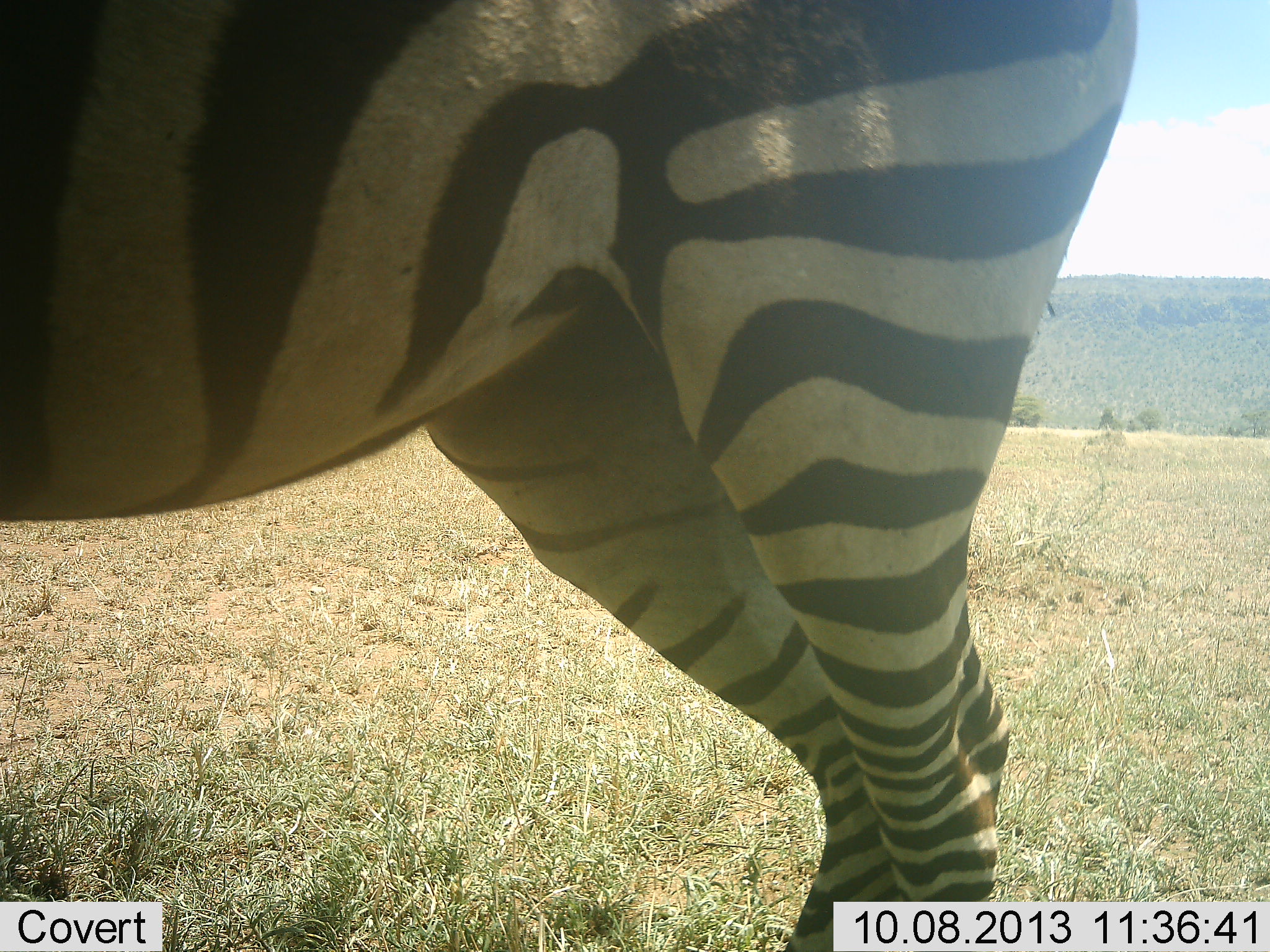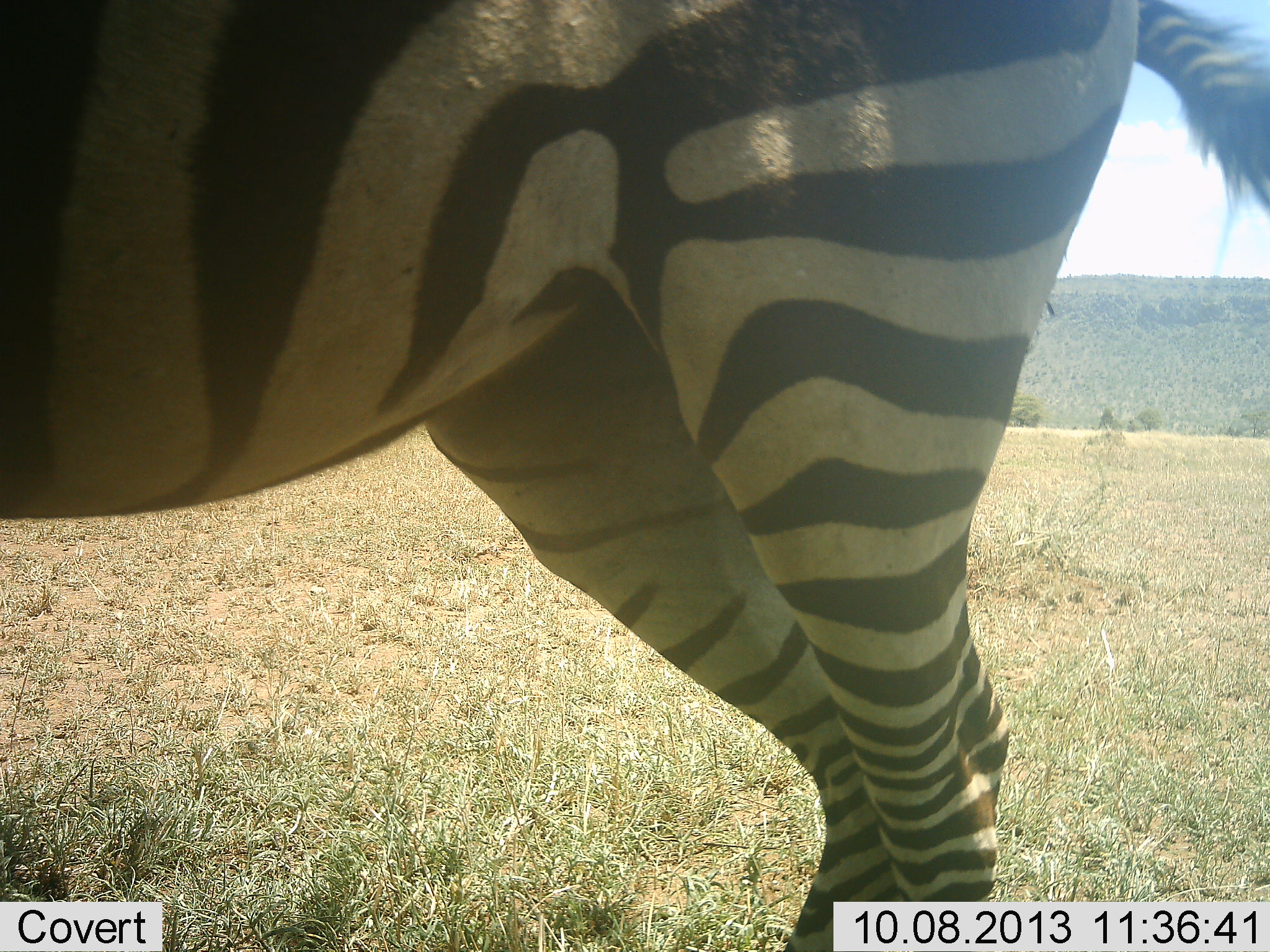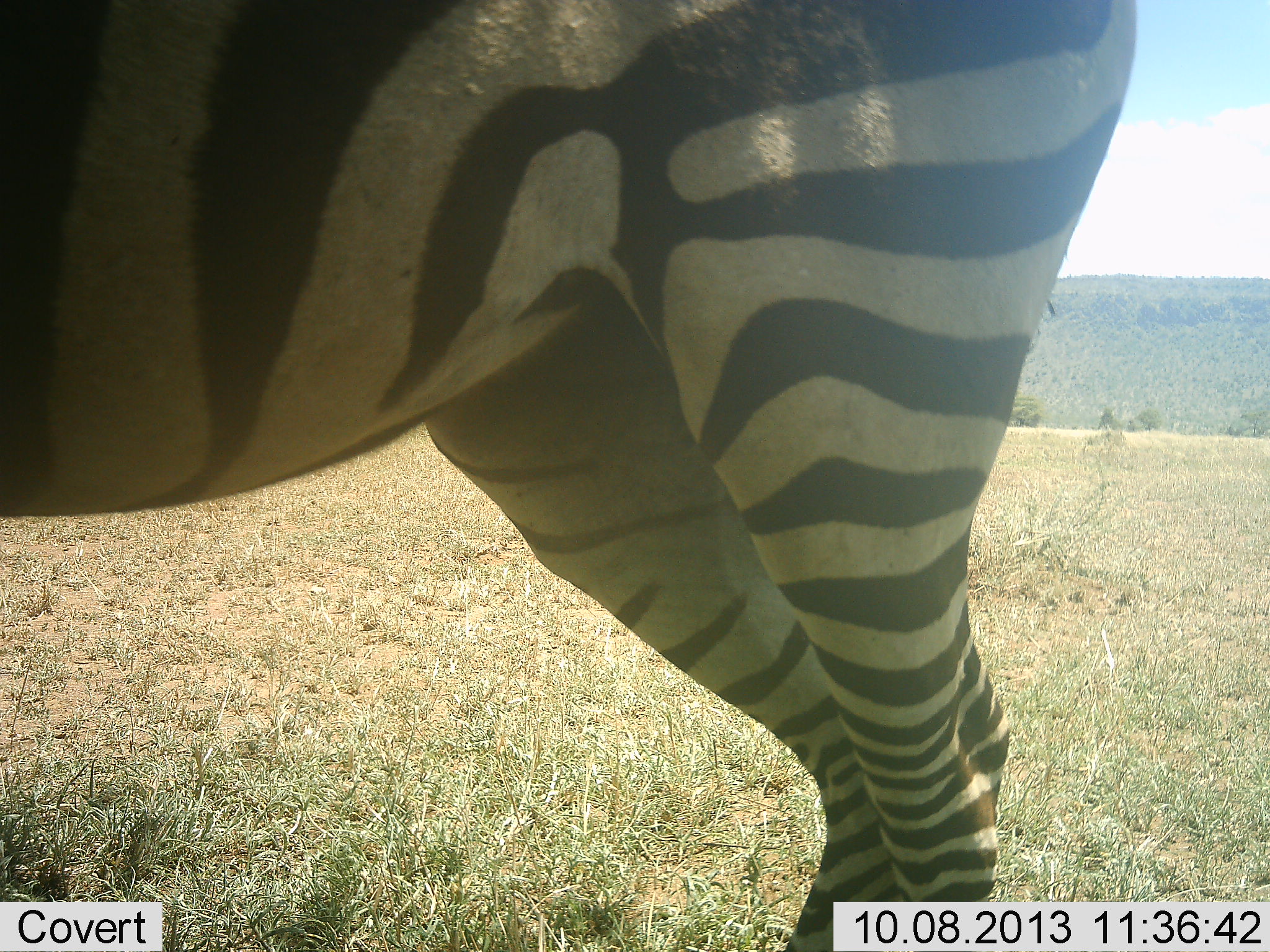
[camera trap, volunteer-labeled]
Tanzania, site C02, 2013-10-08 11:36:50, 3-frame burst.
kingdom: Animalia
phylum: Chordata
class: Mammalia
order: Perissodactyla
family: Equidae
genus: Equus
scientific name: Equus quagga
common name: plains zebra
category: zebra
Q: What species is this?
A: Zebra (plains zebra) (Equus quagga).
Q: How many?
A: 1.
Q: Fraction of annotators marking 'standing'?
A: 100%.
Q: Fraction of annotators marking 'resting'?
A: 0%.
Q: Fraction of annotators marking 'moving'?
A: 0%.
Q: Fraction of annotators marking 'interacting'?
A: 0%.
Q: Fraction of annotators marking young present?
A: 0%.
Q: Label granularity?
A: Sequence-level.